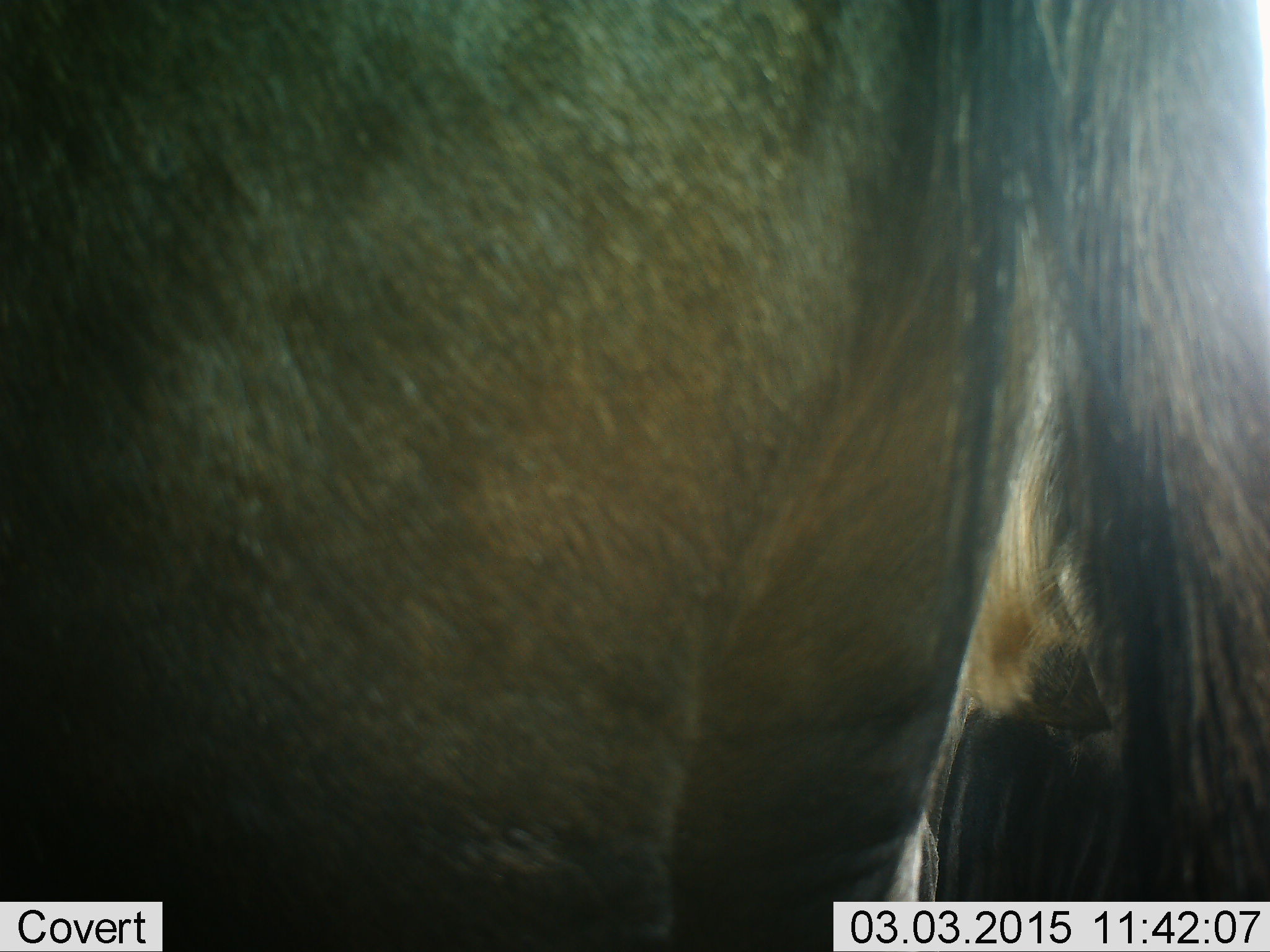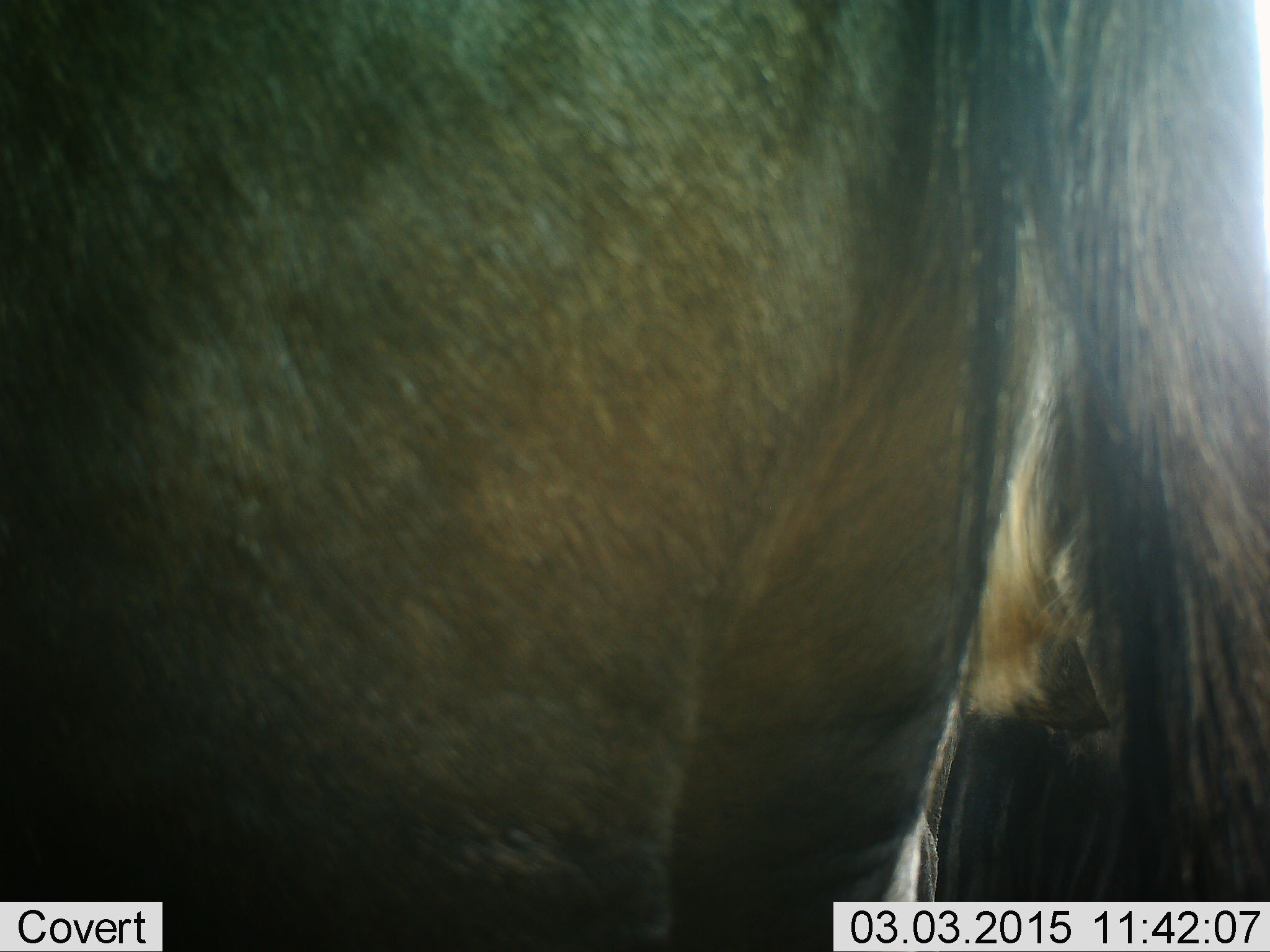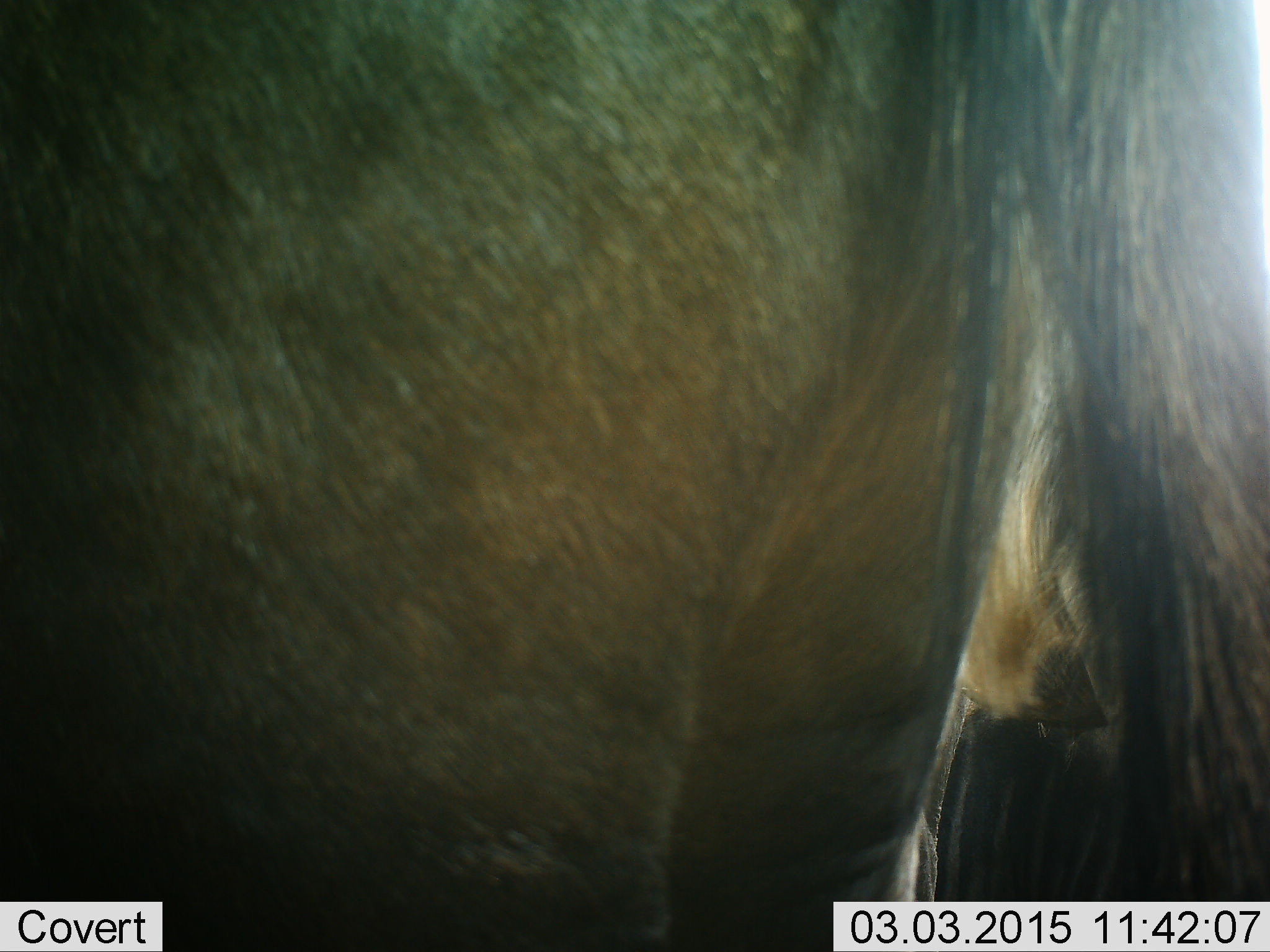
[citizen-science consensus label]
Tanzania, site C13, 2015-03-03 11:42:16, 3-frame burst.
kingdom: Animalia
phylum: Chordata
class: Mammalia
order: Artiodactyla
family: Bovidae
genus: Connochaetes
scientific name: Connochaetes taurinus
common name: blue wildebeest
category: wildebeest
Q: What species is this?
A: Wildebeest (blue wildebeest) (Connochaetes taurinus).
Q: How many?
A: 2.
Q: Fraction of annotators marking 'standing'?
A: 100%.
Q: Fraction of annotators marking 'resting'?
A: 10%.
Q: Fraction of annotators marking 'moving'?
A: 0%.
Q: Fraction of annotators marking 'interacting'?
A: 0%.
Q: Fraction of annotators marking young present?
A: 0%.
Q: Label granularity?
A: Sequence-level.